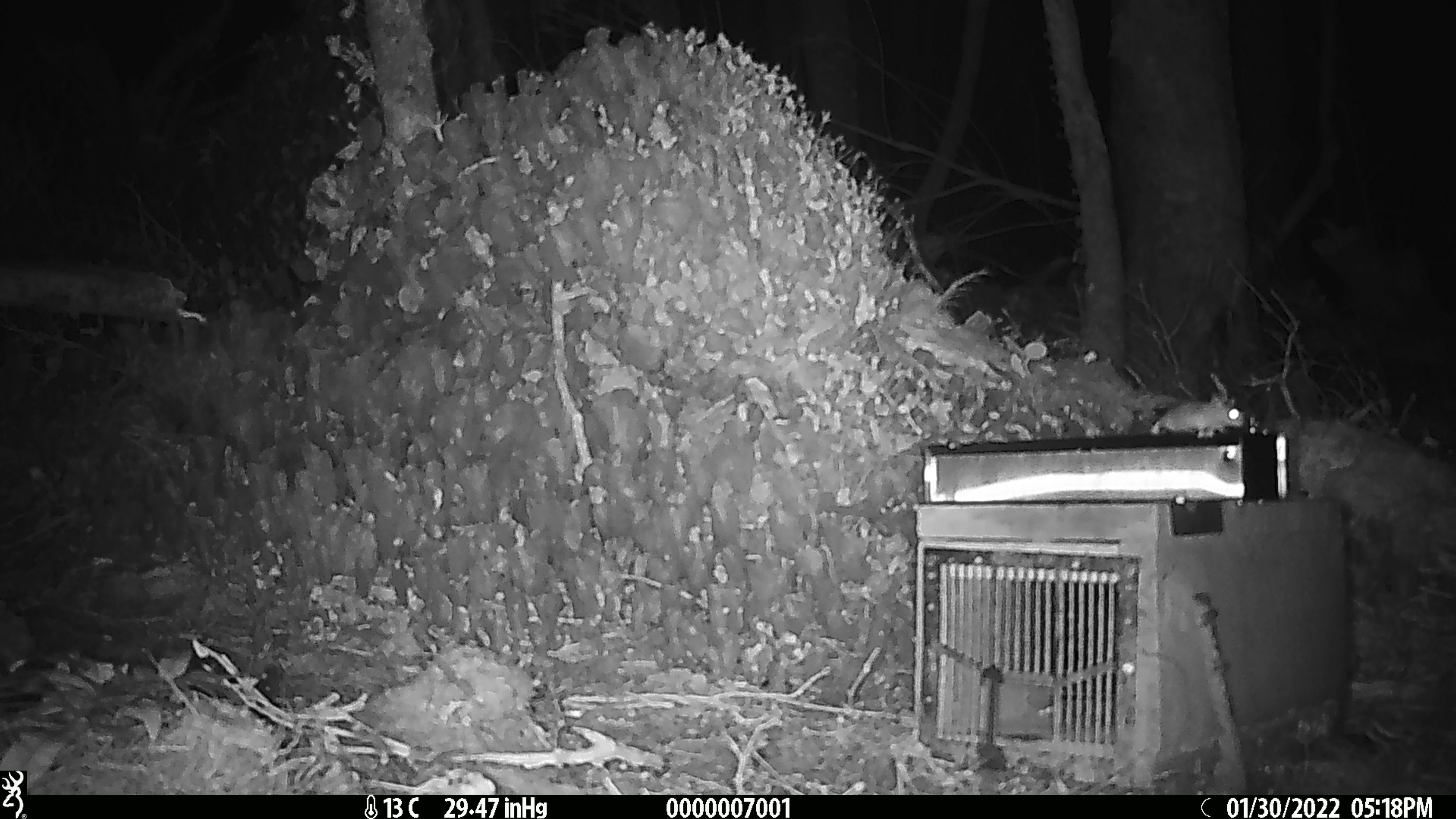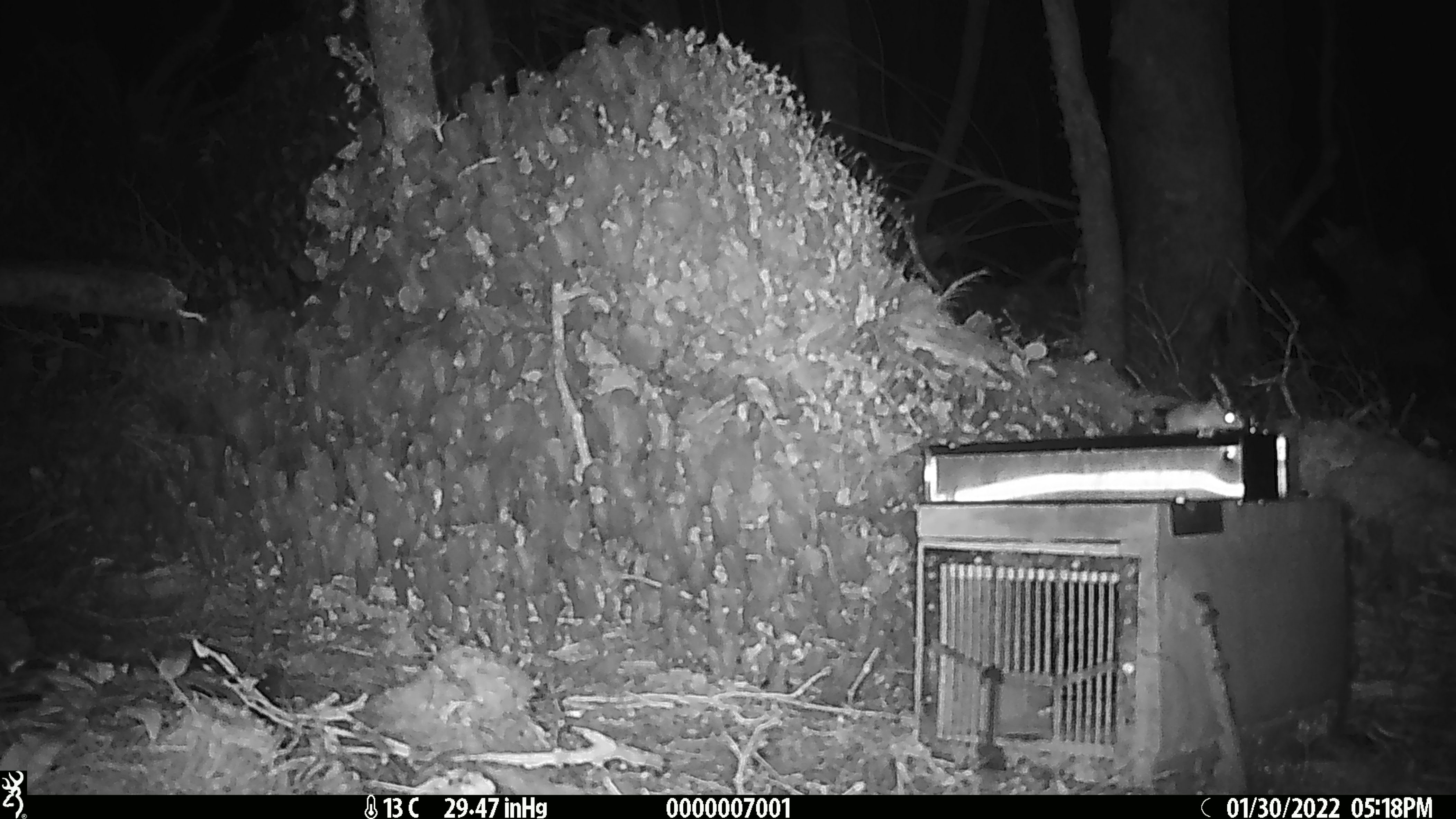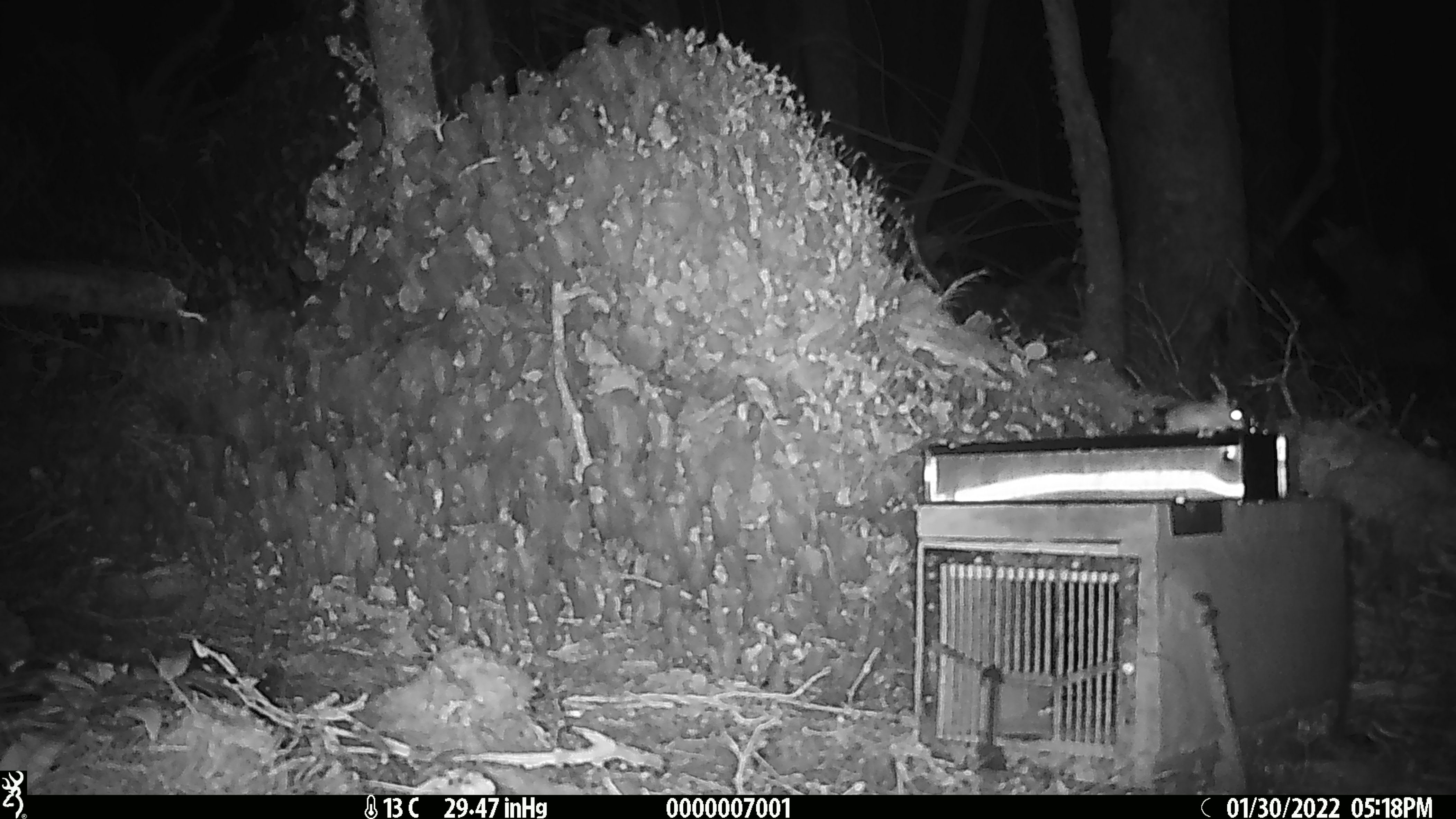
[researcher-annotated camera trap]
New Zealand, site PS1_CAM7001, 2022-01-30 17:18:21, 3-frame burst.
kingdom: Animalia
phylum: Chordata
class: Mammalia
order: Rodentia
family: Muridae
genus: Mus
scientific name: Mus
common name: mouse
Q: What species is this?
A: Mouse (Mus).